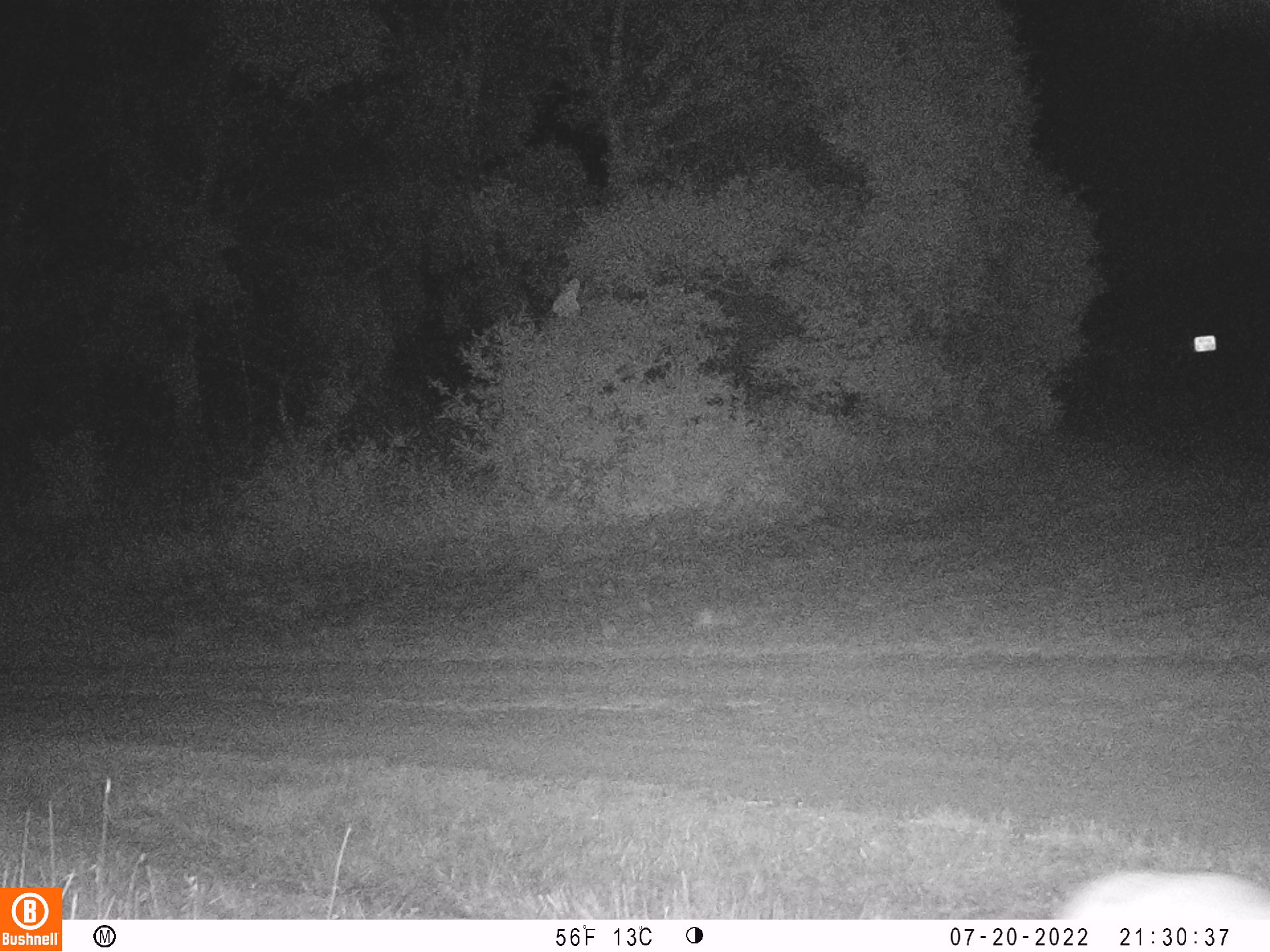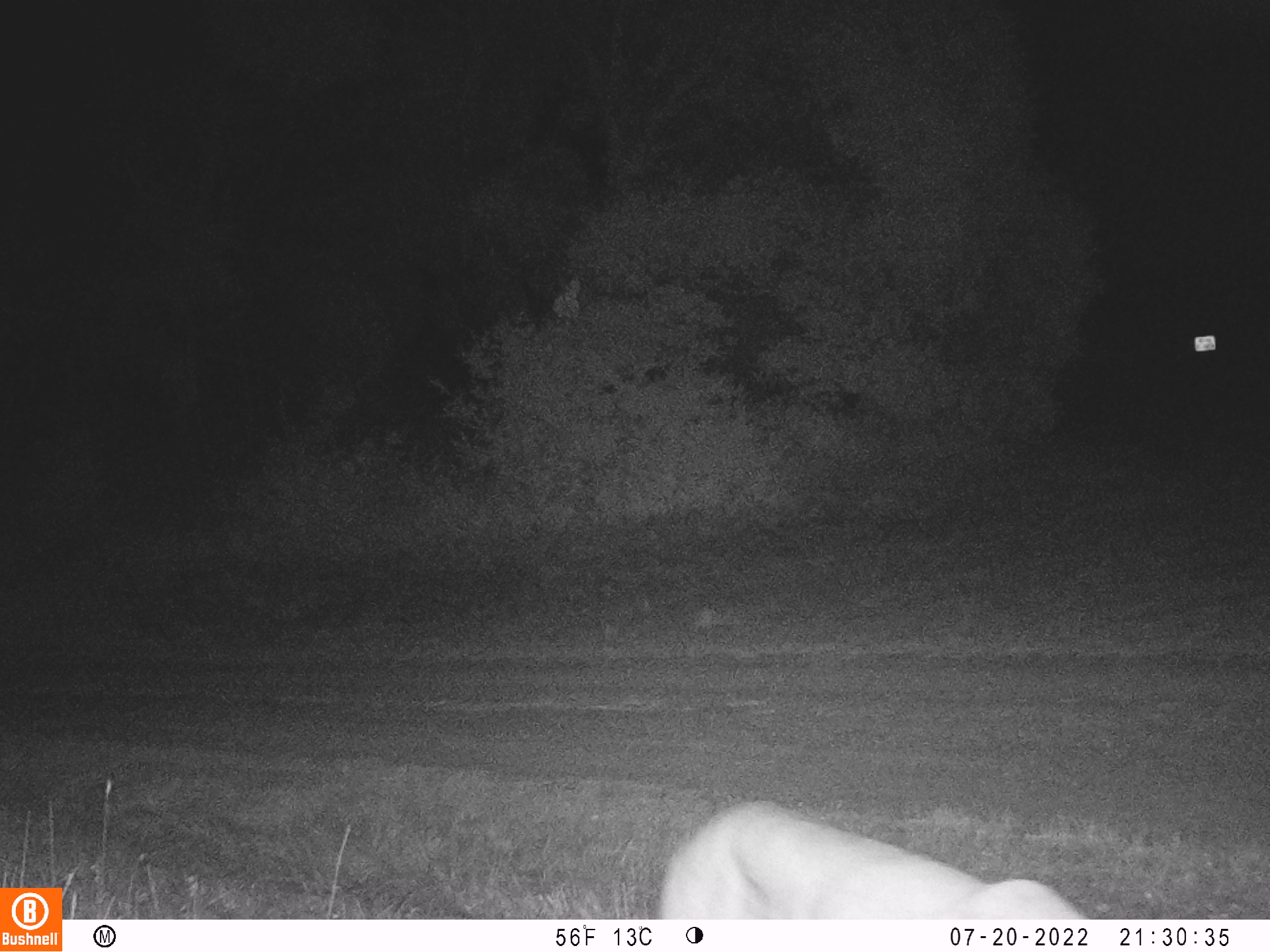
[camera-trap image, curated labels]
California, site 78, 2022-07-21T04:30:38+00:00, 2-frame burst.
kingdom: Animalia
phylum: Chordata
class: Mammalia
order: Carnivora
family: Felidae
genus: Puma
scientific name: Puma concolor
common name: puma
Puma (Puma concolor).